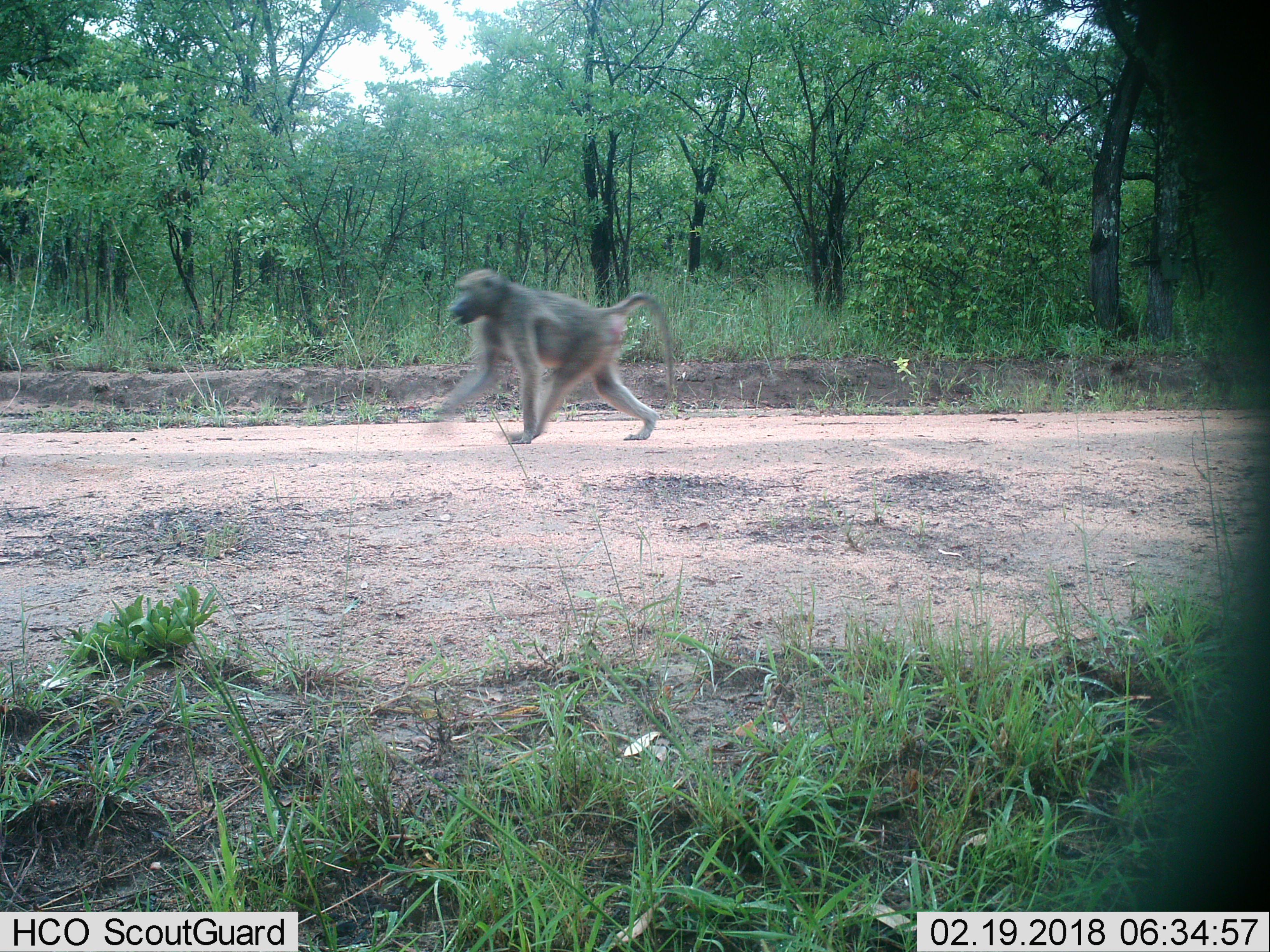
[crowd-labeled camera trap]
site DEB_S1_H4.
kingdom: Animalia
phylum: Chordata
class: Mammalia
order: Primates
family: Cercopithecidae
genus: Papio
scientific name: Papio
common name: baboon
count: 1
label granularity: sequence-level